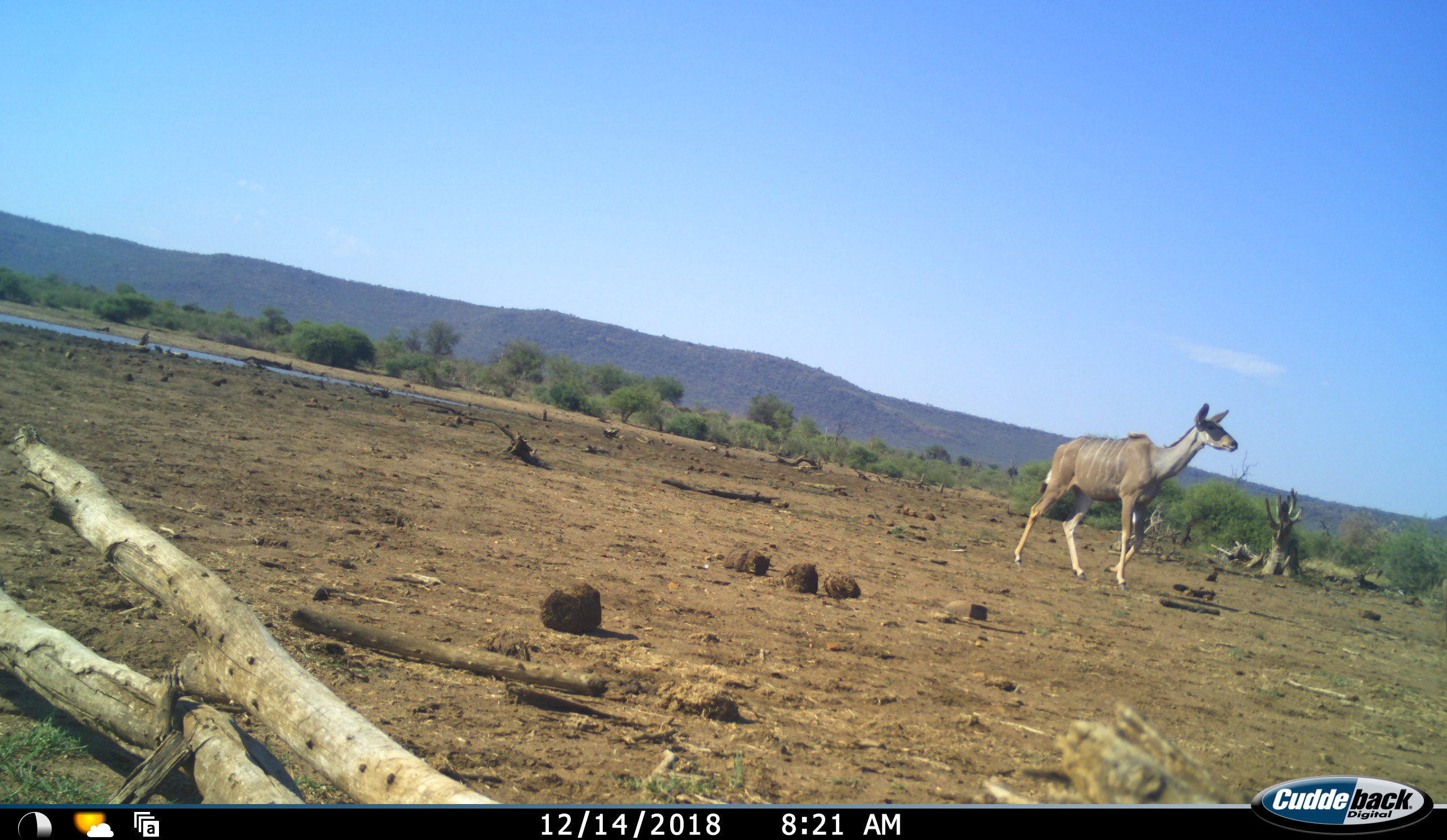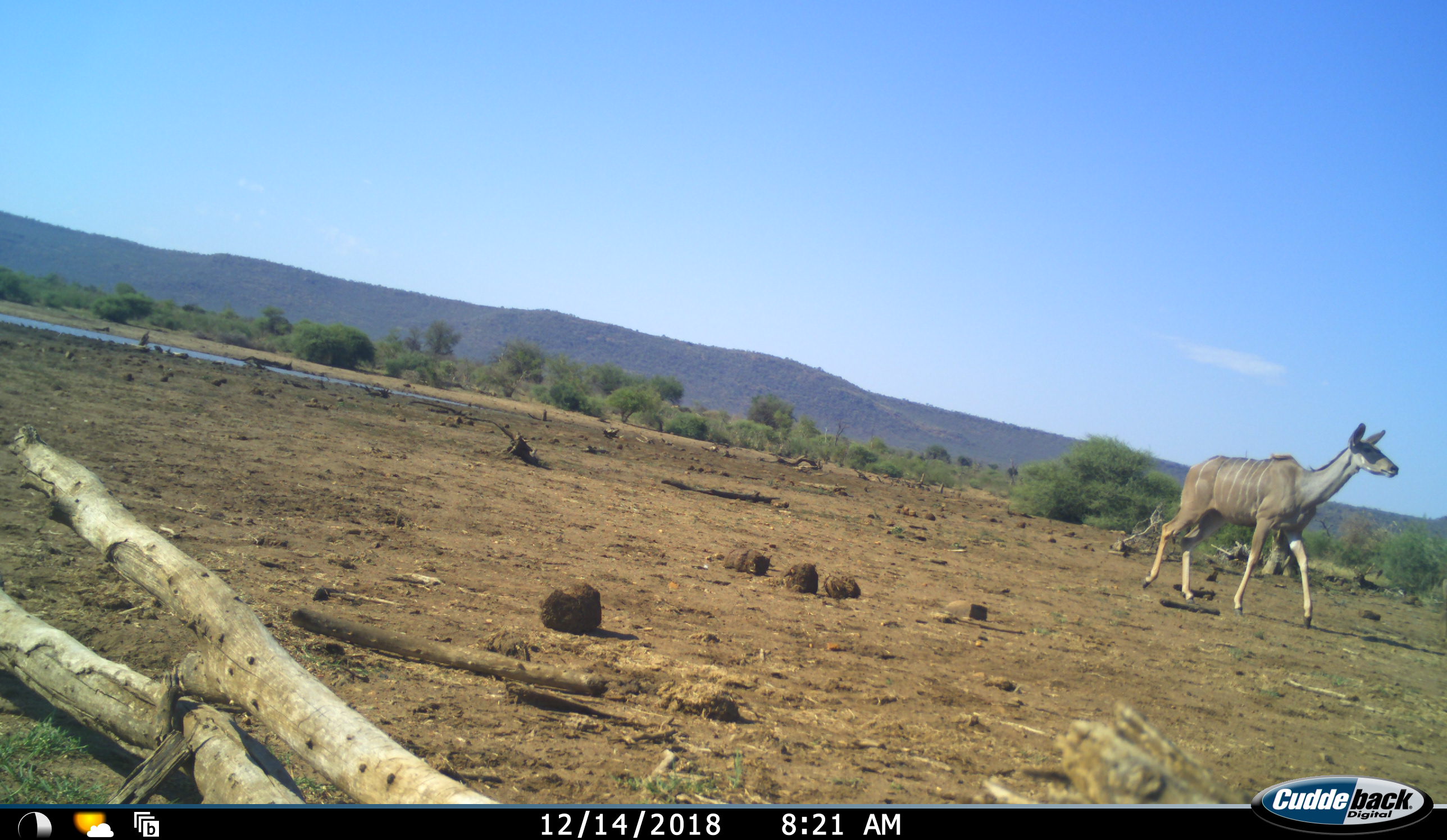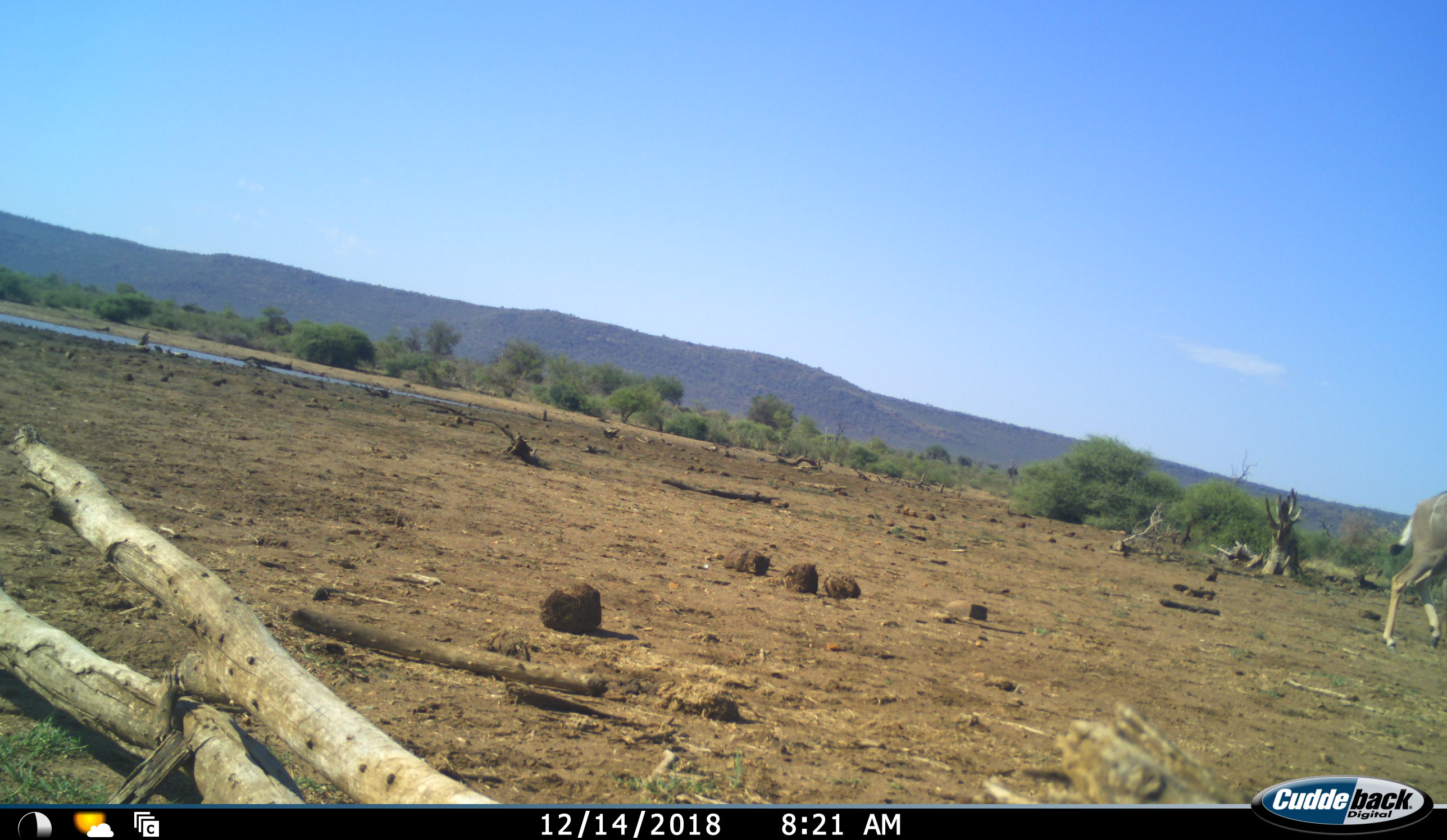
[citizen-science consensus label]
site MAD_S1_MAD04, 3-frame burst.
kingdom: Animalia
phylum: Chordata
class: Mammalia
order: Artiodactyla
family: Bovidae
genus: Tragelaphus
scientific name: Tragelaphus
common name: kudu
Kudu (Tragelaphus), count 1. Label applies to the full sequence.